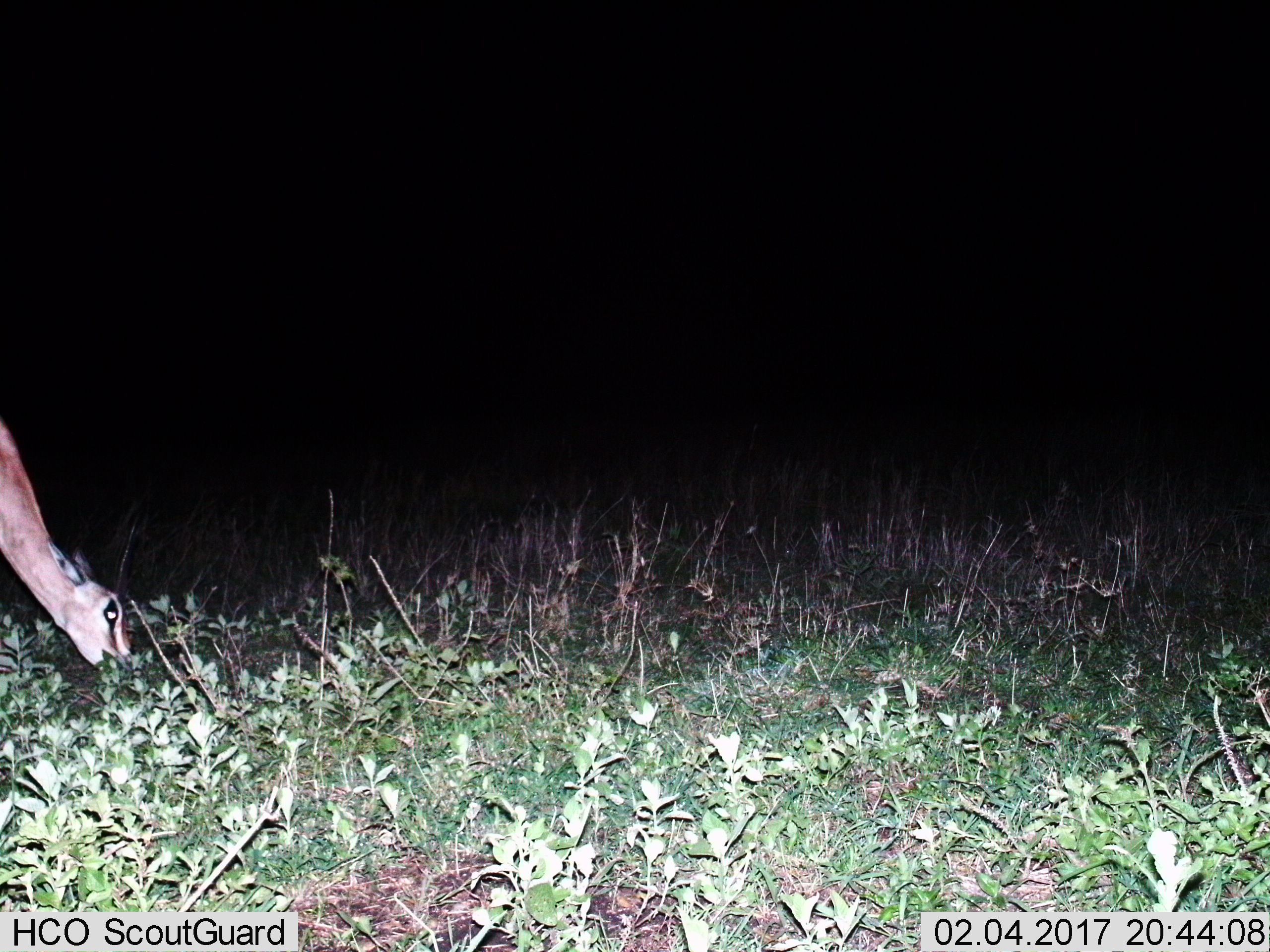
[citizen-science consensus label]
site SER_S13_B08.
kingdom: Animalia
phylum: Chordata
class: Mammalia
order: Artiodactyla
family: Bovidae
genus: Eudorcas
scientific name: Eudorcas thomsonii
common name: thomson's gazelle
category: gazellethomsons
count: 1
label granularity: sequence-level